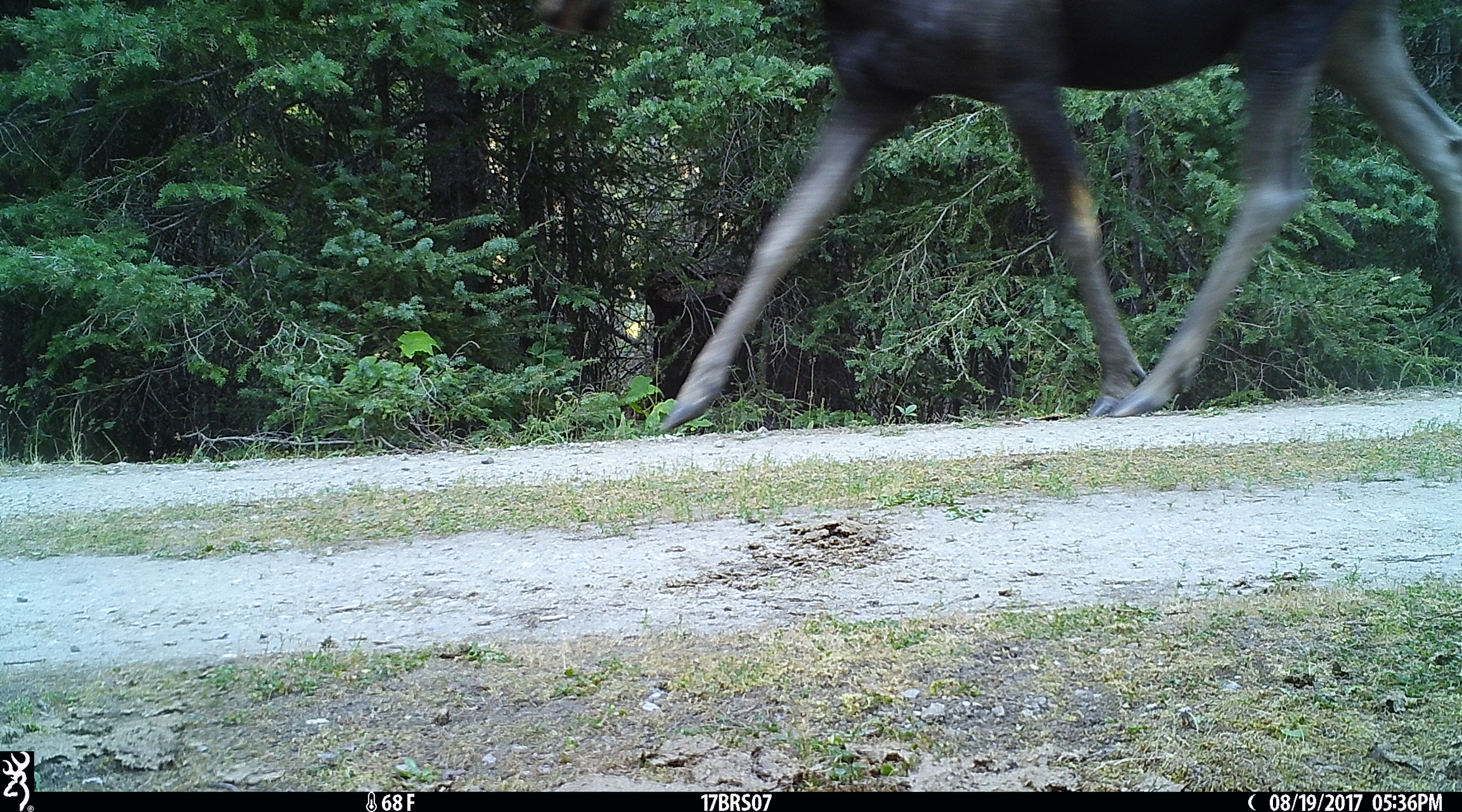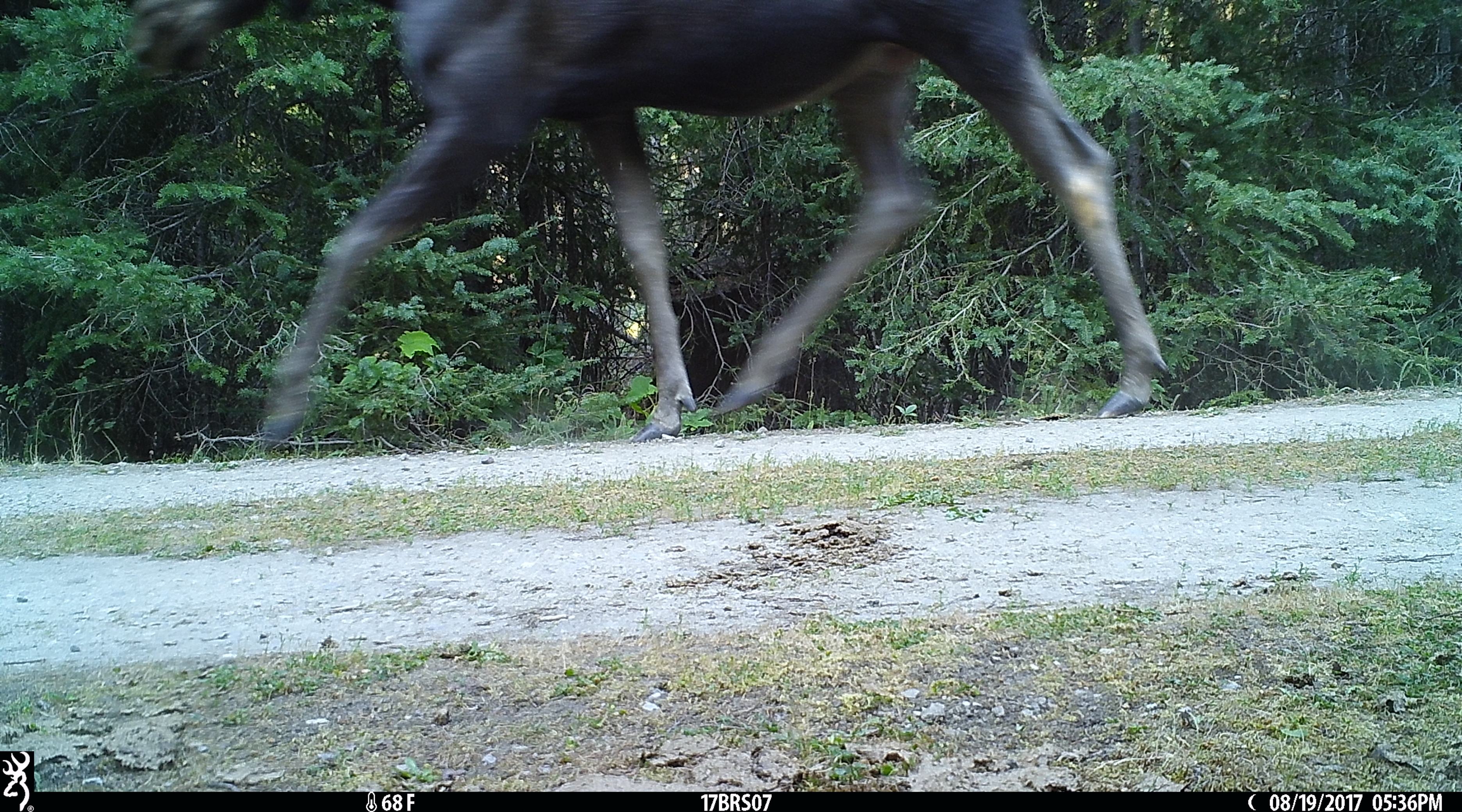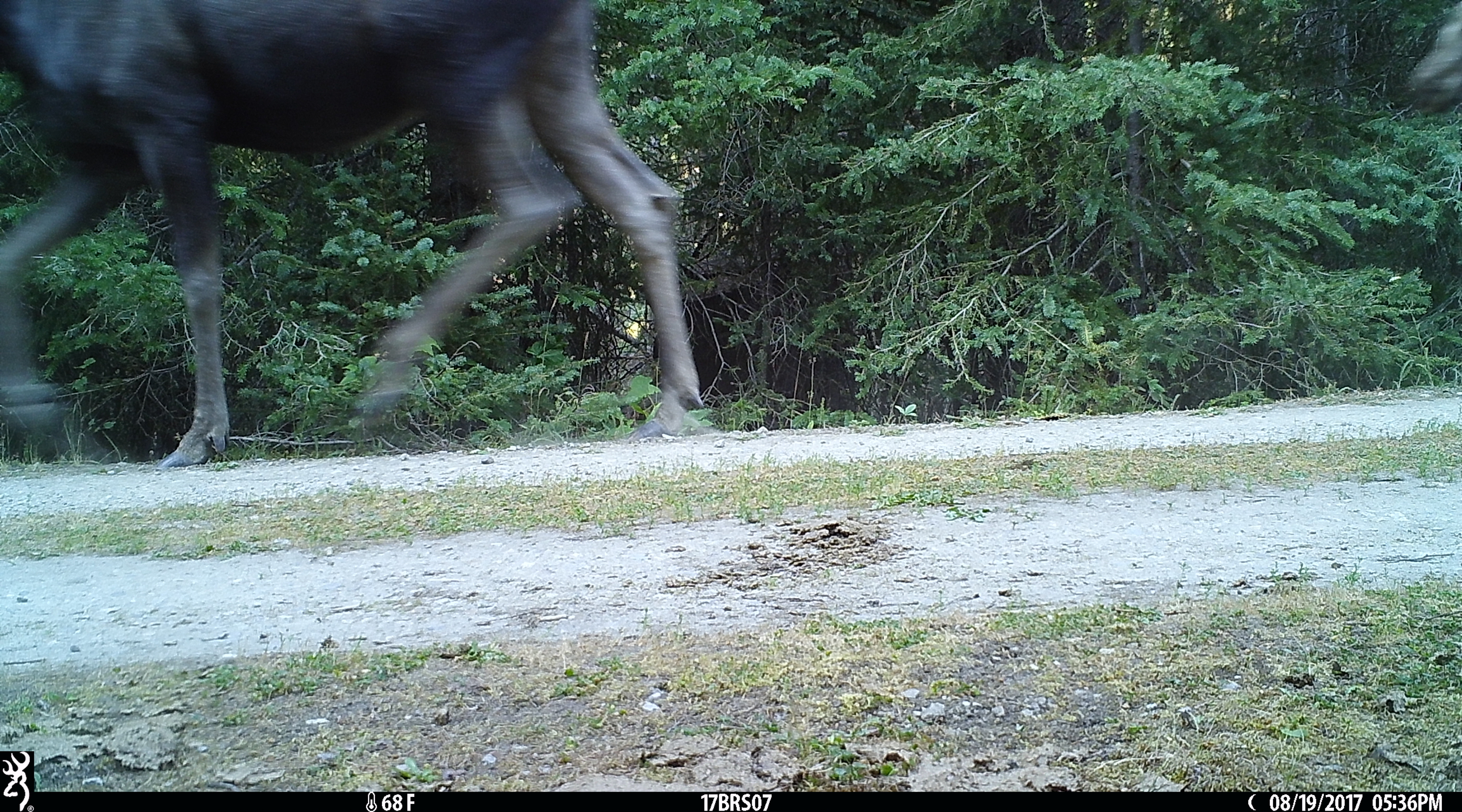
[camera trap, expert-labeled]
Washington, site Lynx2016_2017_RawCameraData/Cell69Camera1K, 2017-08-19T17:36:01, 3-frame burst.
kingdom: Animalia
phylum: Chordata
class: Mammalia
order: Artiodactyla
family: Cervidae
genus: Alces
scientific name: Alces alces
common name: moose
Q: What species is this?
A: Alces alces (moose).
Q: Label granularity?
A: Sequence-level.